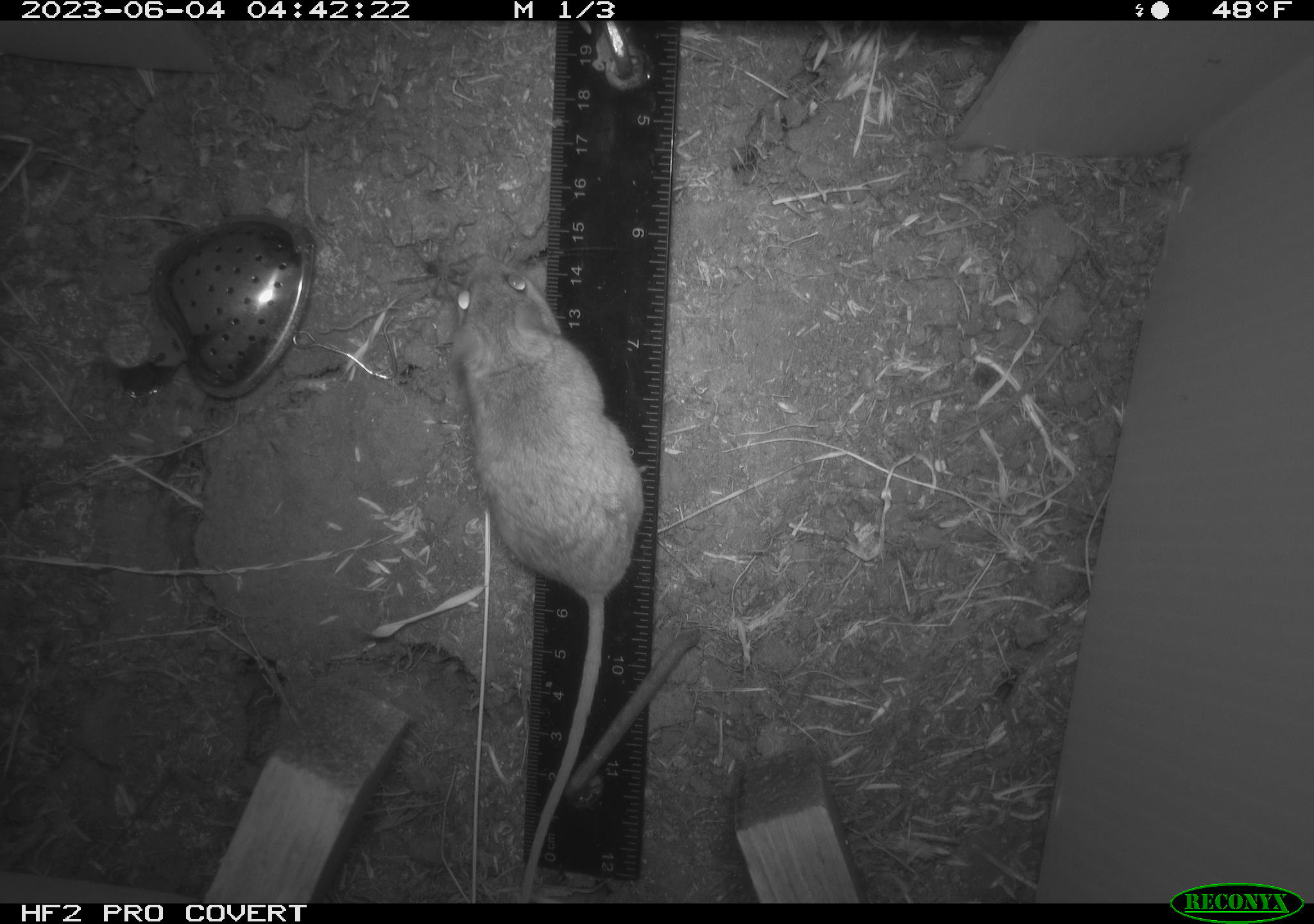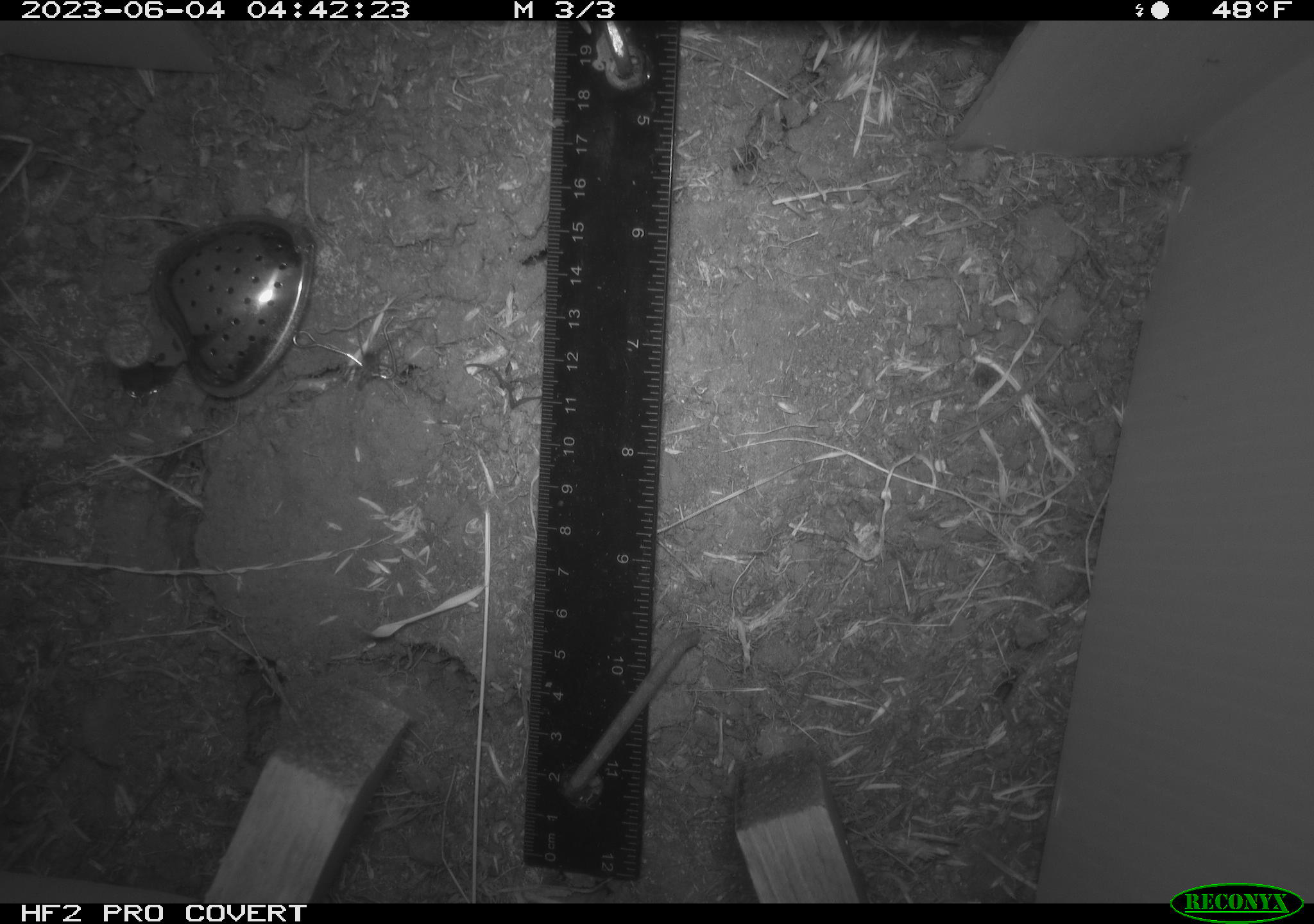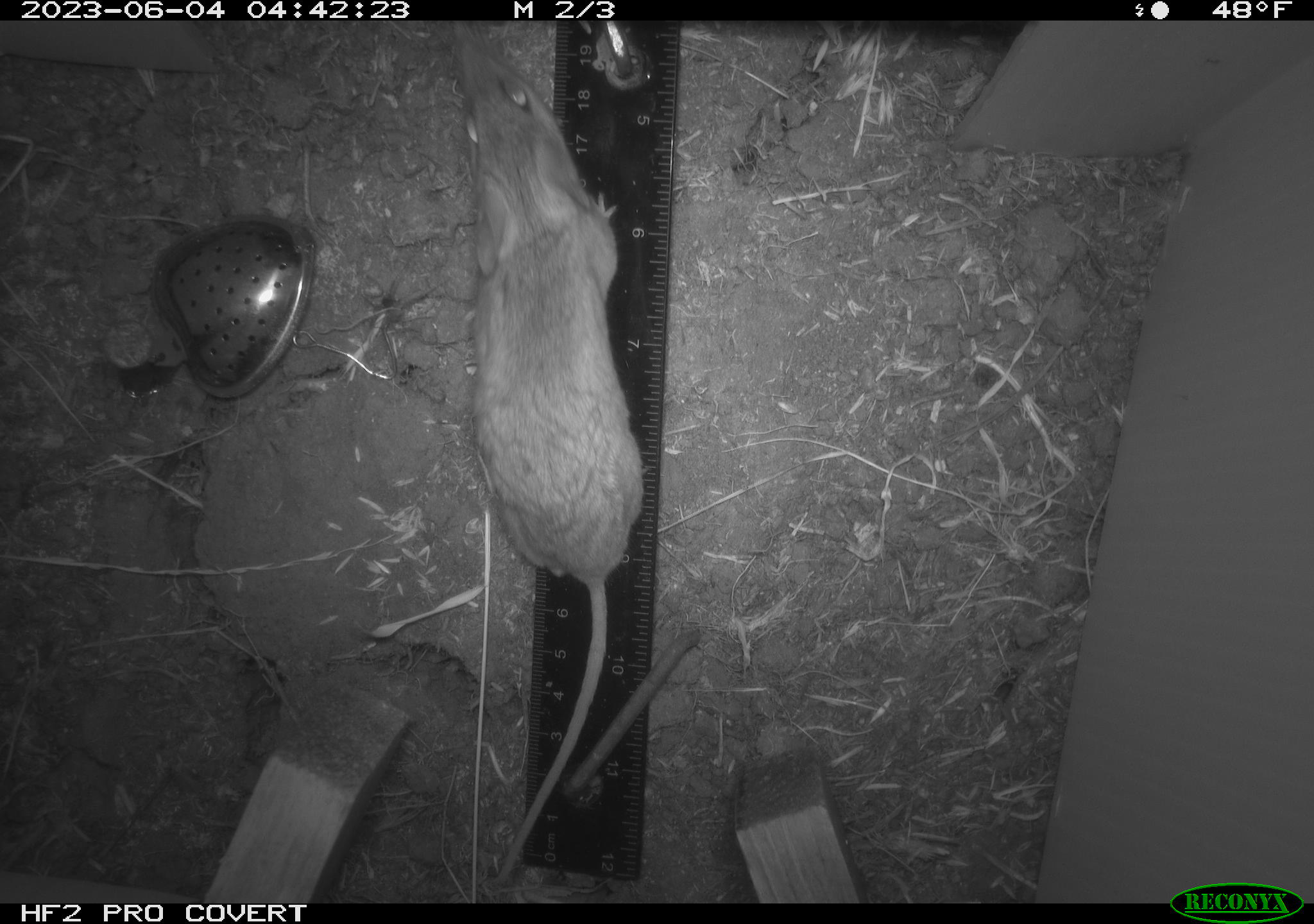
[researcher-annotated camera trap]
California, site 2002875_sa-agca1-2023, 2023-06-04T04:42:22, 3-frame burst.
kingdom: Animalia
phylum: Chordata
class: Mammalia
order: Rodentia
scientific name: Rodentia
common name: mouse species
Mouse species (Rodentia).